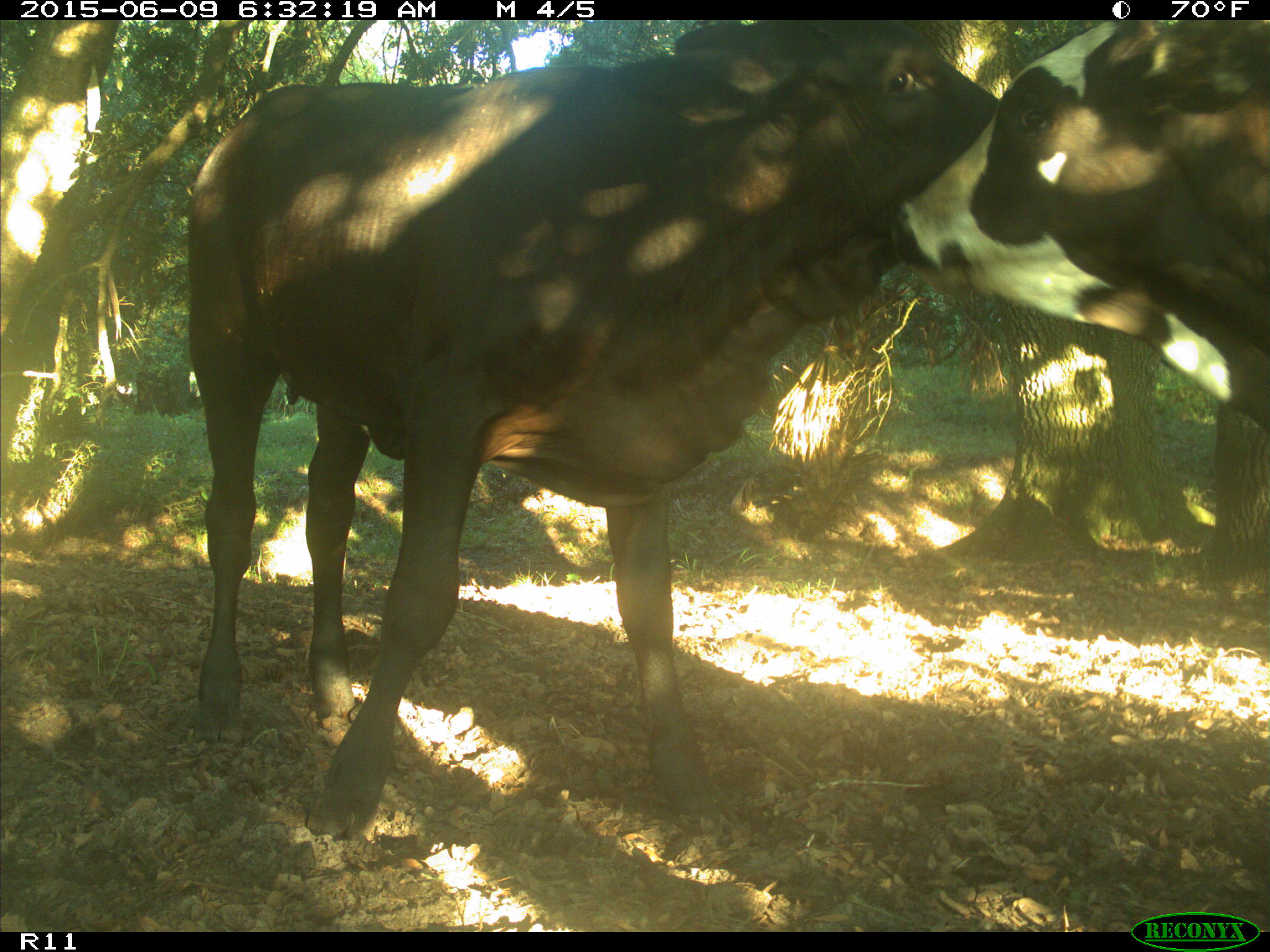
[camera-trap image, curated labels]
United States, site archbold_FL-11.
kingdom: Animalia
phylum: Chordata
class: Mammalia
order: Artiodactyla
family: Bovidae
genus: Bos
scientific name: Bos taurus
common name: domestic cow